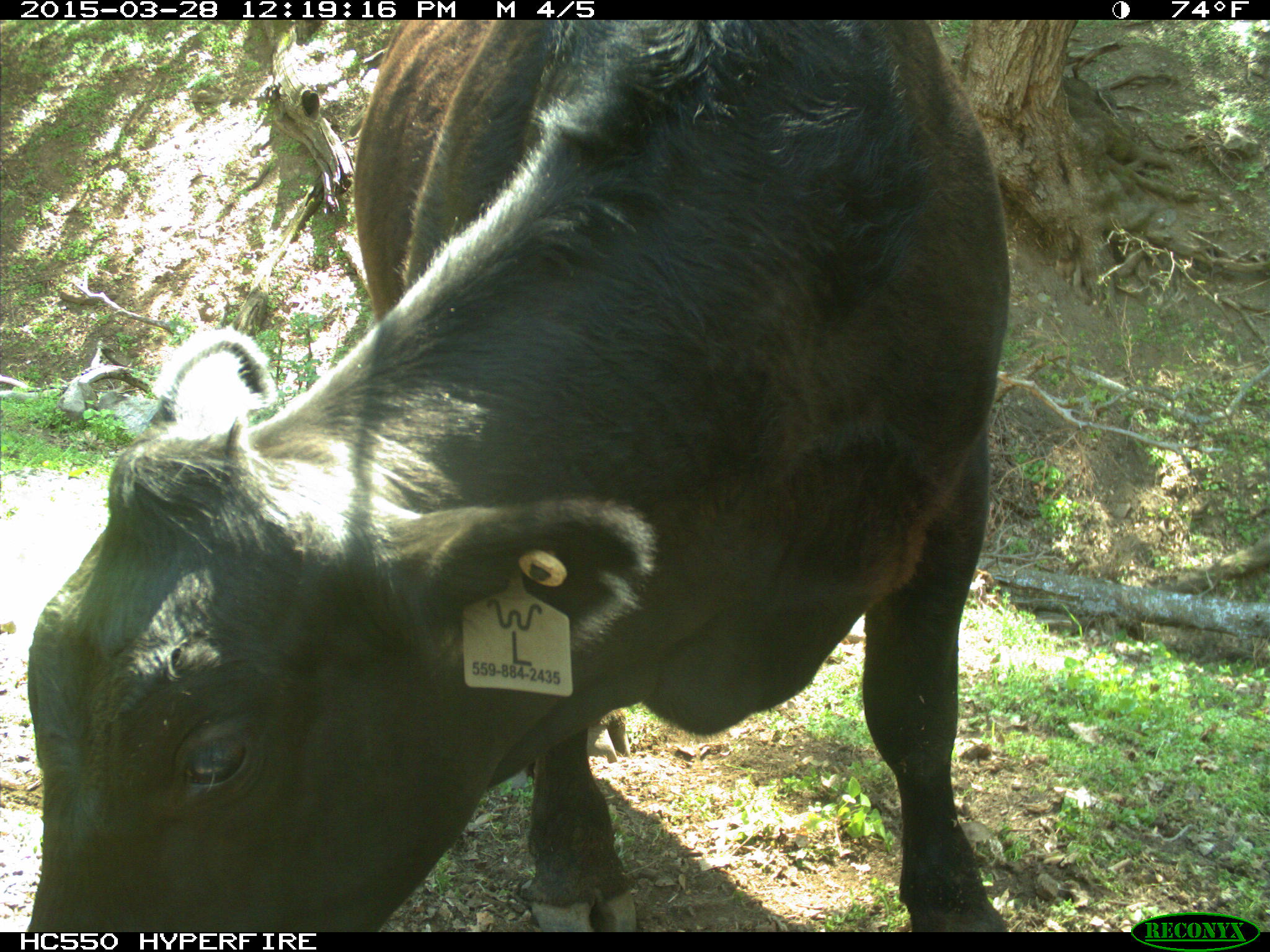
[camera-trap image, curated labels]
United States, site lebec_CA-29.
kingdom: Animalia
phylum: Chordata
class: Mammalia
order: Artiodactyla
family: Bovidae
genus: Bos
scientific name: Bos taurus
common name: domestic cow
Bos taurus (domestic cow).